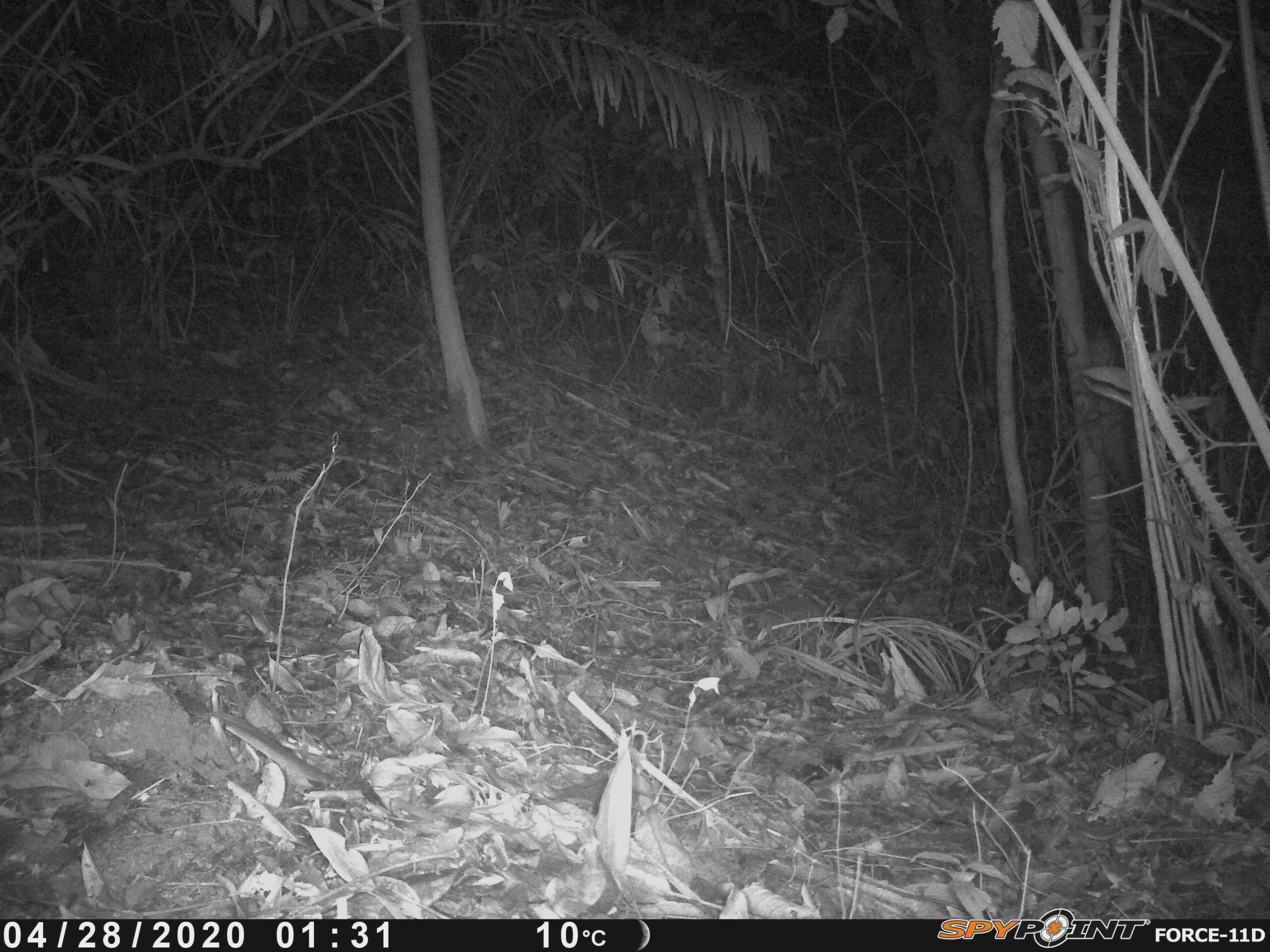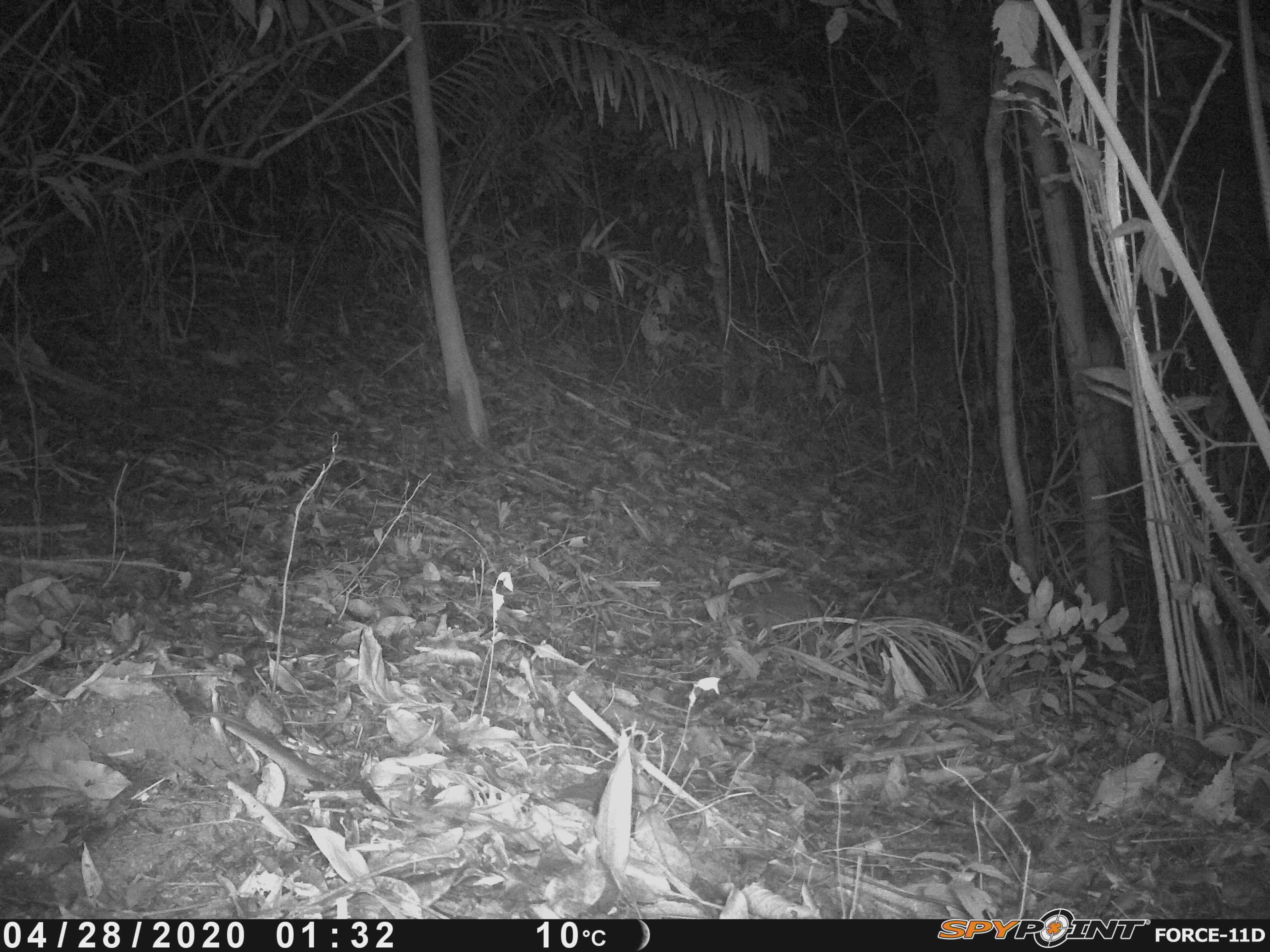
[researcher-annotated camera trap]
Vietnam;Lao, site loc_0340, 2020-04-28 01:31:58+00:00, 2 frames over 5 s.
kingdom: Animalia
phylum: Chordata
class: Mammalia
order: Carnivora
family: Mustelidae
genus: Melogale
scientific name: Melogale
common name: ferret badger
Ferret badger (Melogale). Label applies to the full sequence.